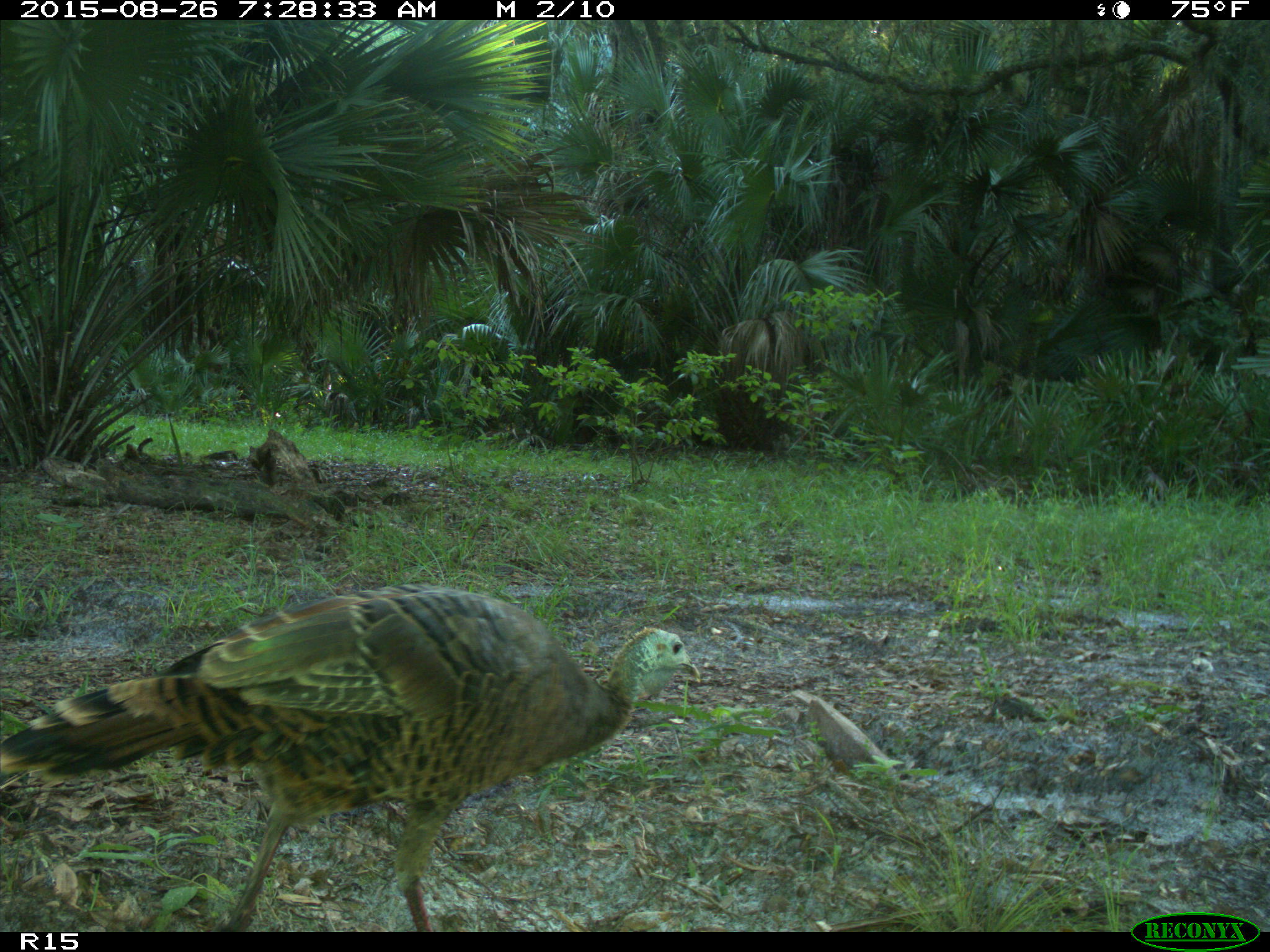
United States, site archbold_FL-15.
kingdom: Animalia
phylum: Chordata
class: Aves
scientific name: Aves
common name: birds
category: unidentified bird